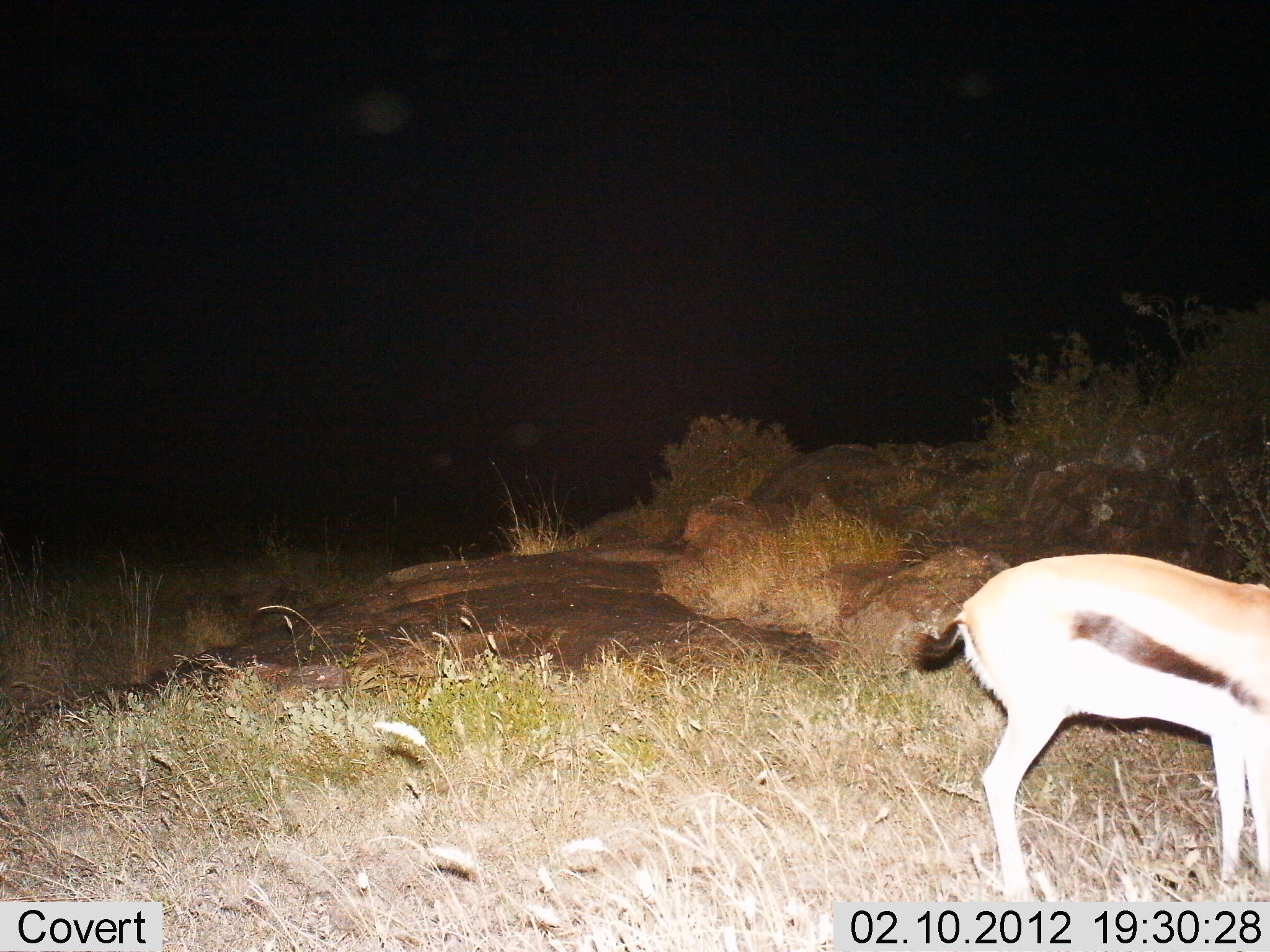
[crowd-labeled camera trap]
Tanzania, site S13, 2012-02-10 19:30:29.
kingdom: Animalia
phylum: Chordata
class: Mammalia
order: Artiodactyla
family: Bovidae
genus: Eudorcas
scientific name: Eudorcas thomsonii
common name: thomson's gazelle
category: gazellethomsons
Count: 1.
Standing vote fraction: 100%.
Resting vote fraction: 0%.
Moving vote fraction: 0%.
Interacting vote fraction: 0%.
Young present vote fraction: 0%.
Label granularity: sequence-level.